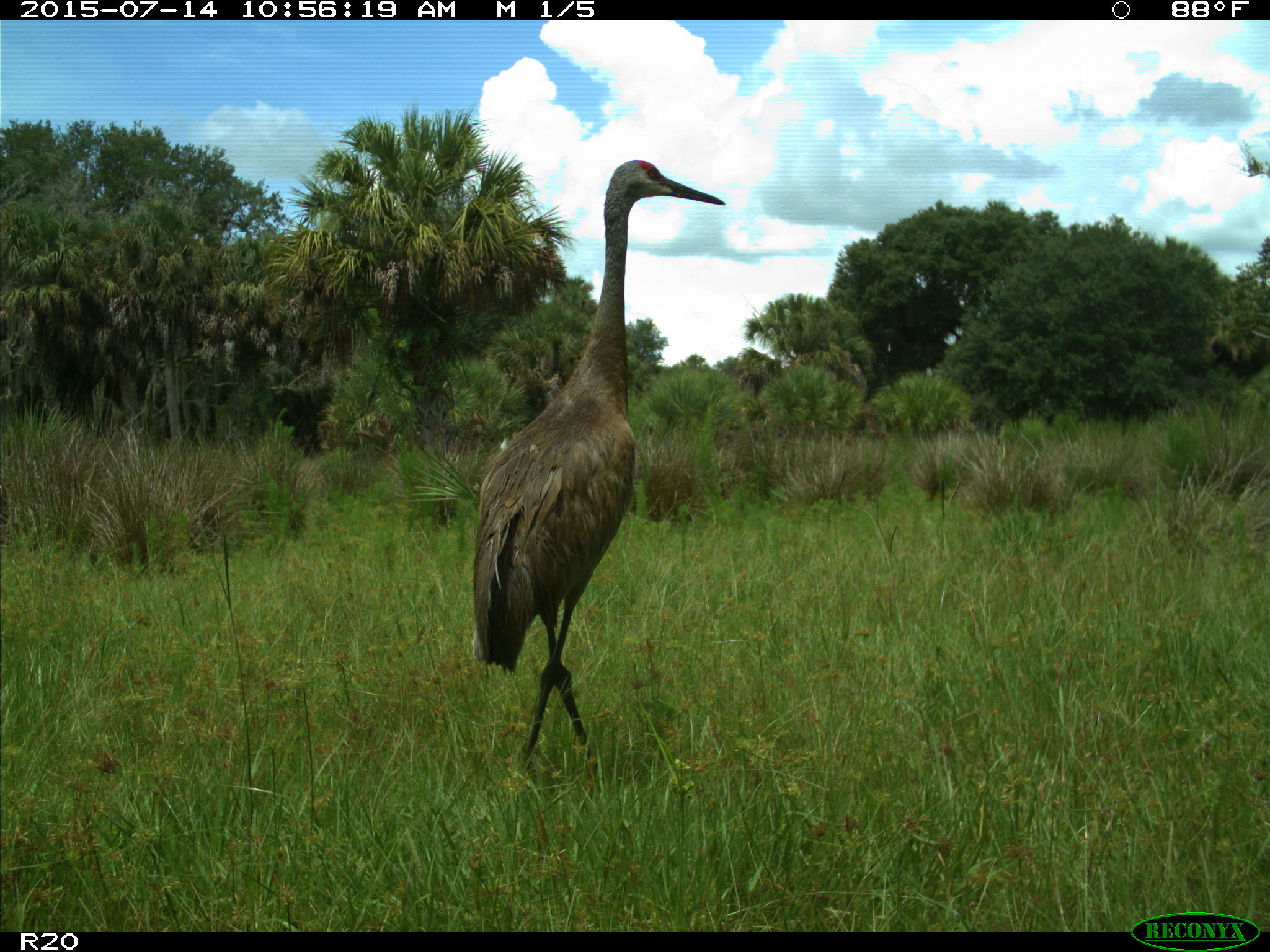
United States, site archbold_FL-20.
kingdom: Animalia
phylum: Chordata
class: Aves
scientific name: Aves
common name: birds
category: unidentified bird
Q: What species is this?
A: Unidentified bird (birds) (Aves).